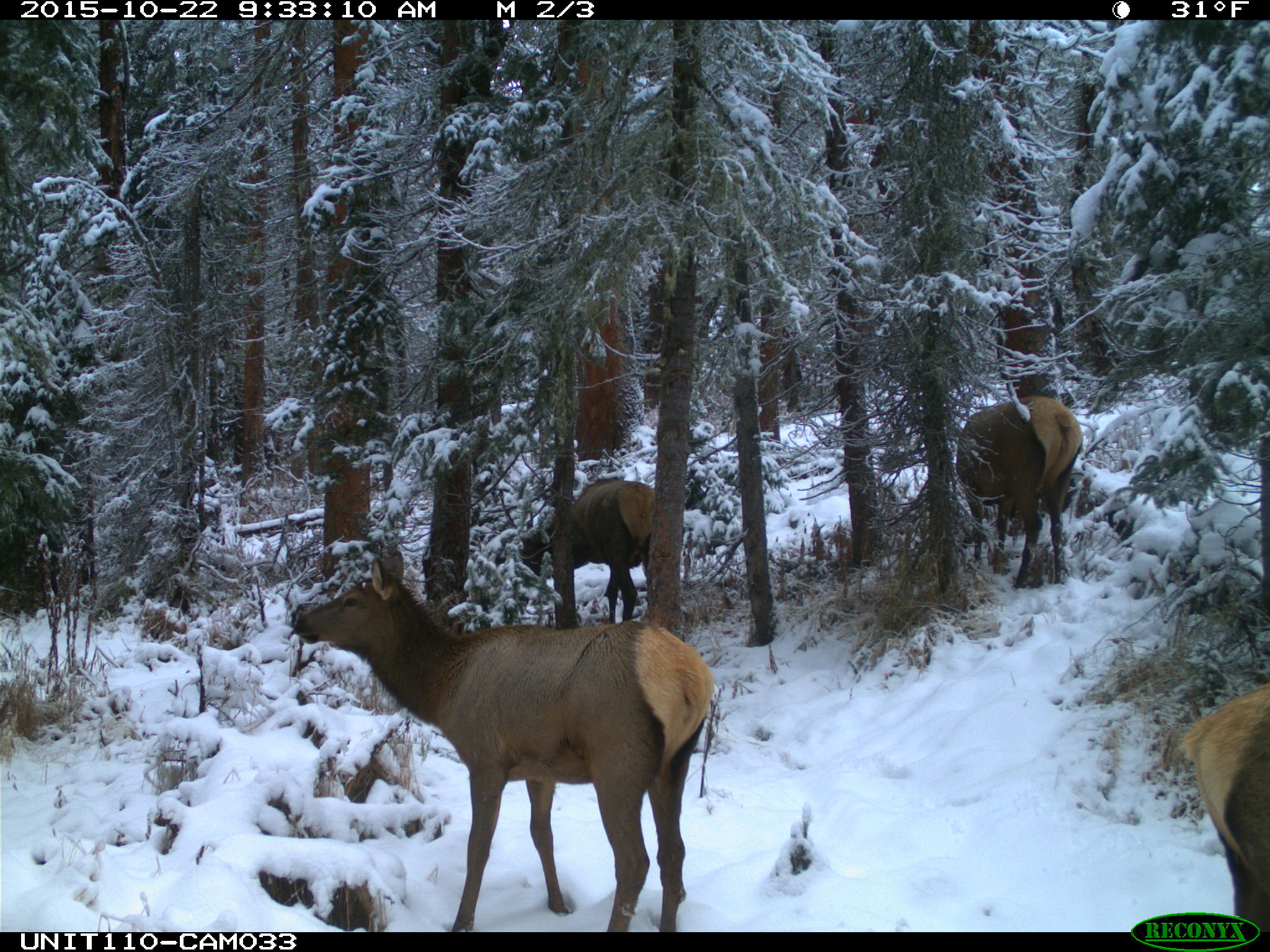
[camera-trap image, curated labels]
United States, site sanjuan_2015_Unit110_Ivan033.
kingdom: Animalia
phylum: Chordata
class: Mammalia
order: Artiodactyla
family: Cervidae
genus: Cervus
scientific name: Cervus elaphus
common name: red deer